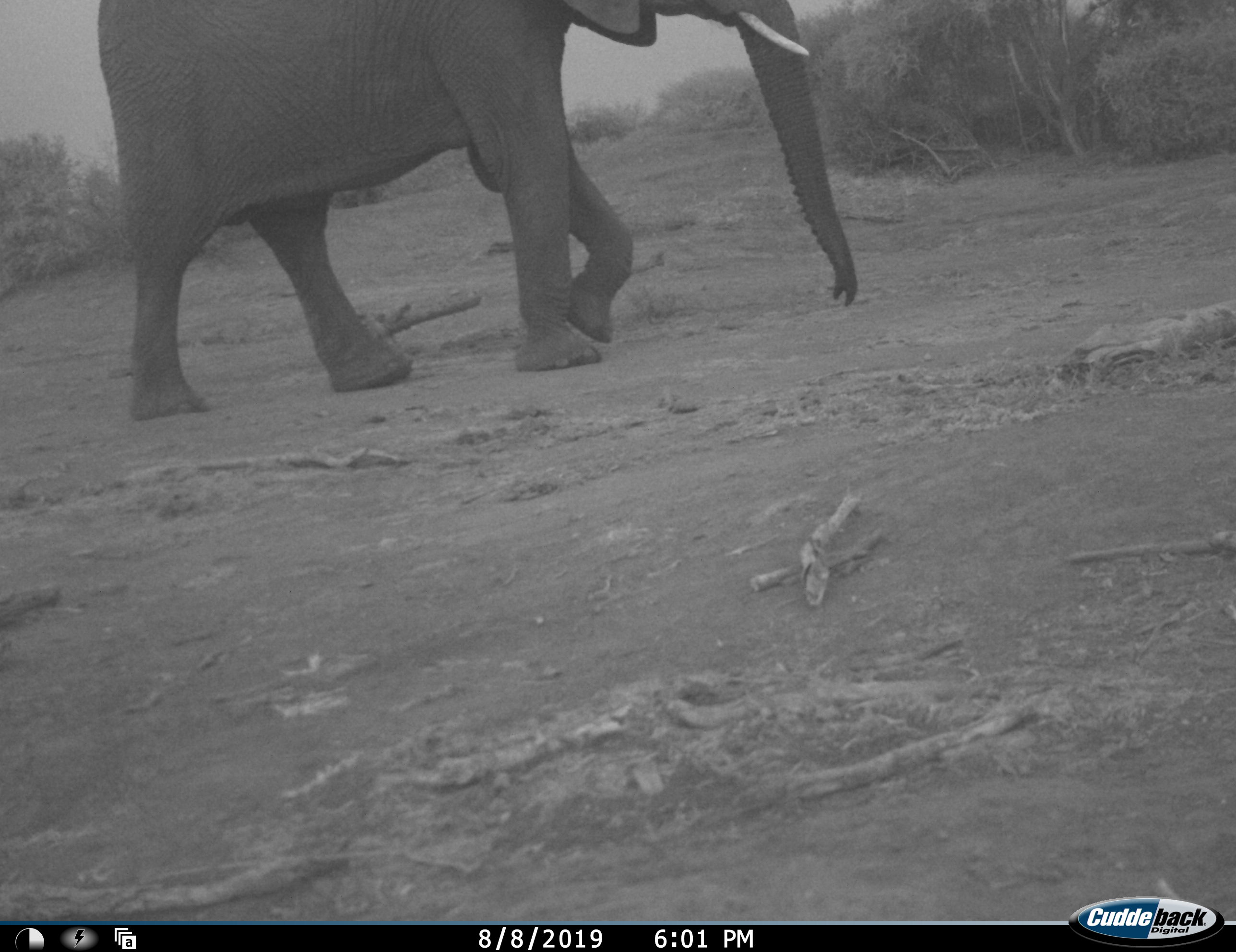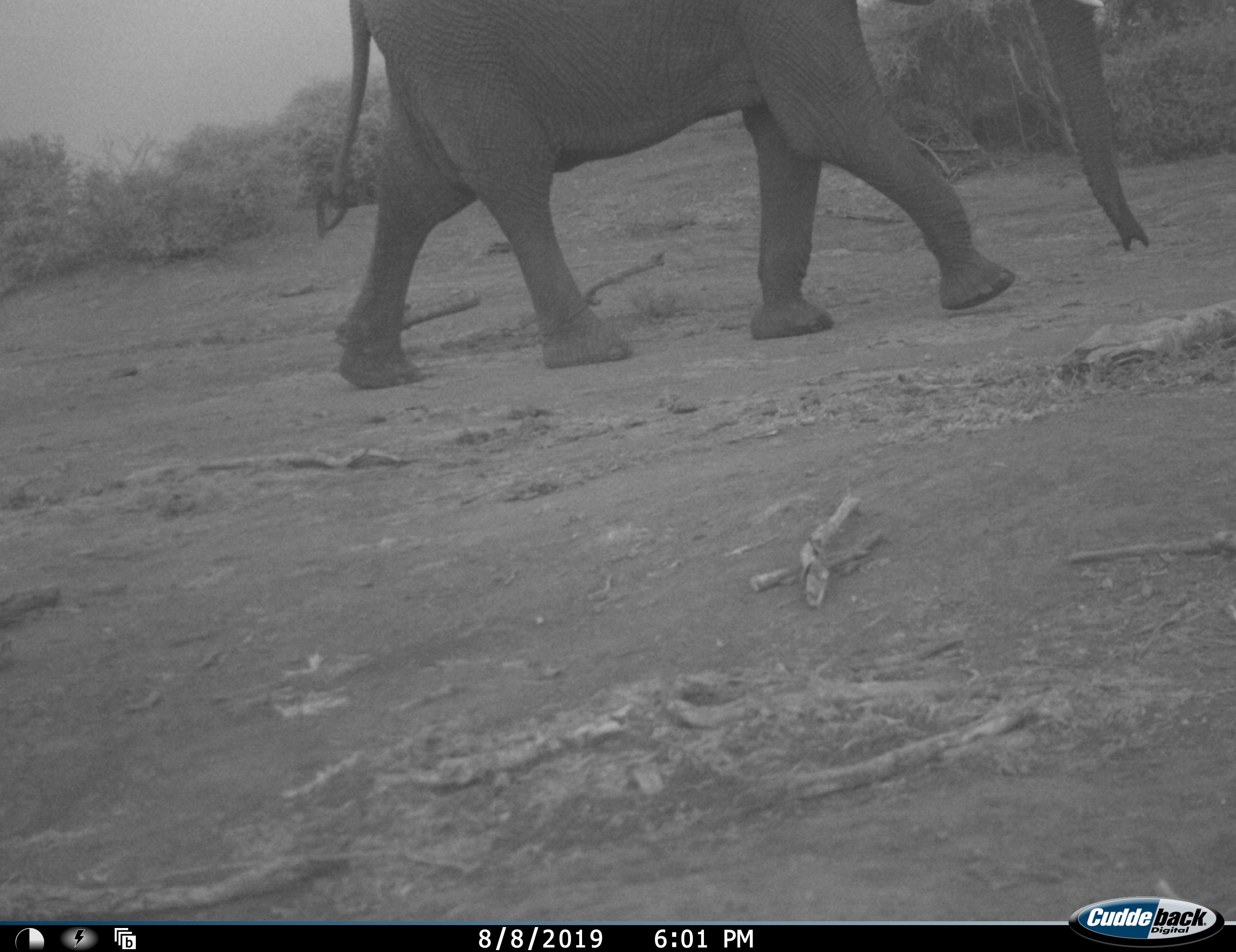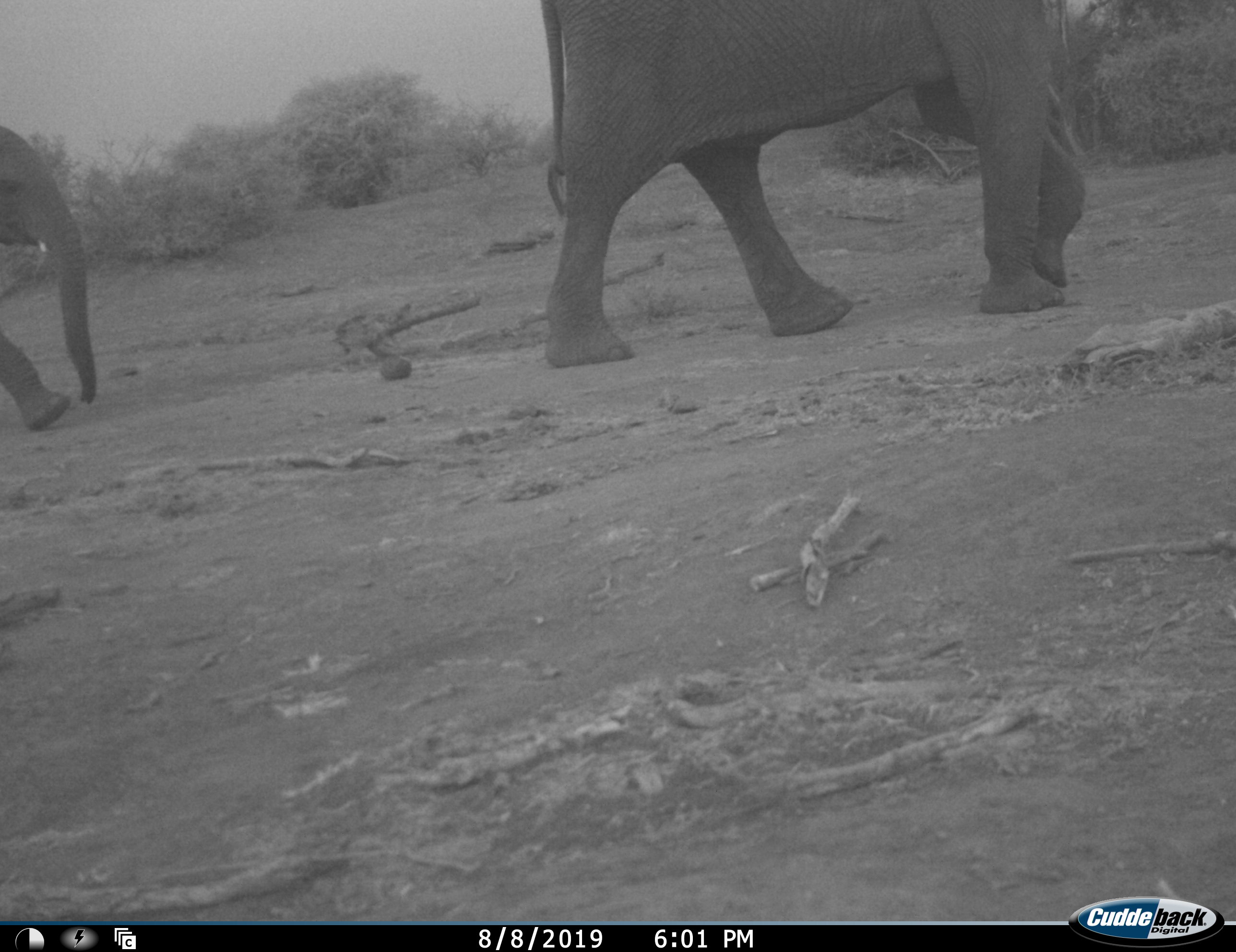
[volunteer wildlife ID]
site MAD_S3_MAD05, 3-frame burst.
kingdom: Animalia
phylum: Chordata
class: Mammalia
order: Proboscidea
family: Elephantidae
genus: Loxodonta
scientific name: Loxodonta africana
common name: african bush elephant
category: elephant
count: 2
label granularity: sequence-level